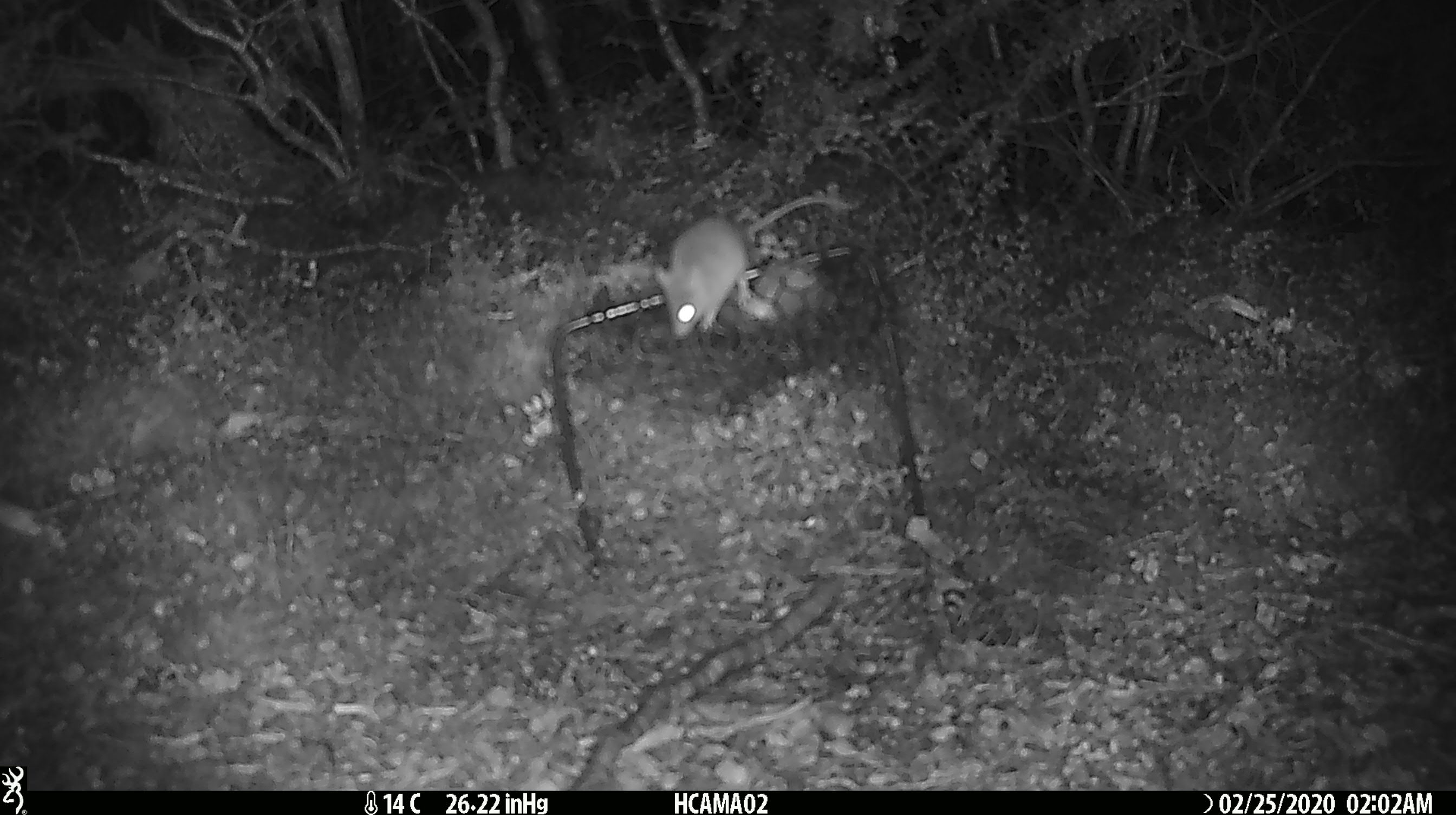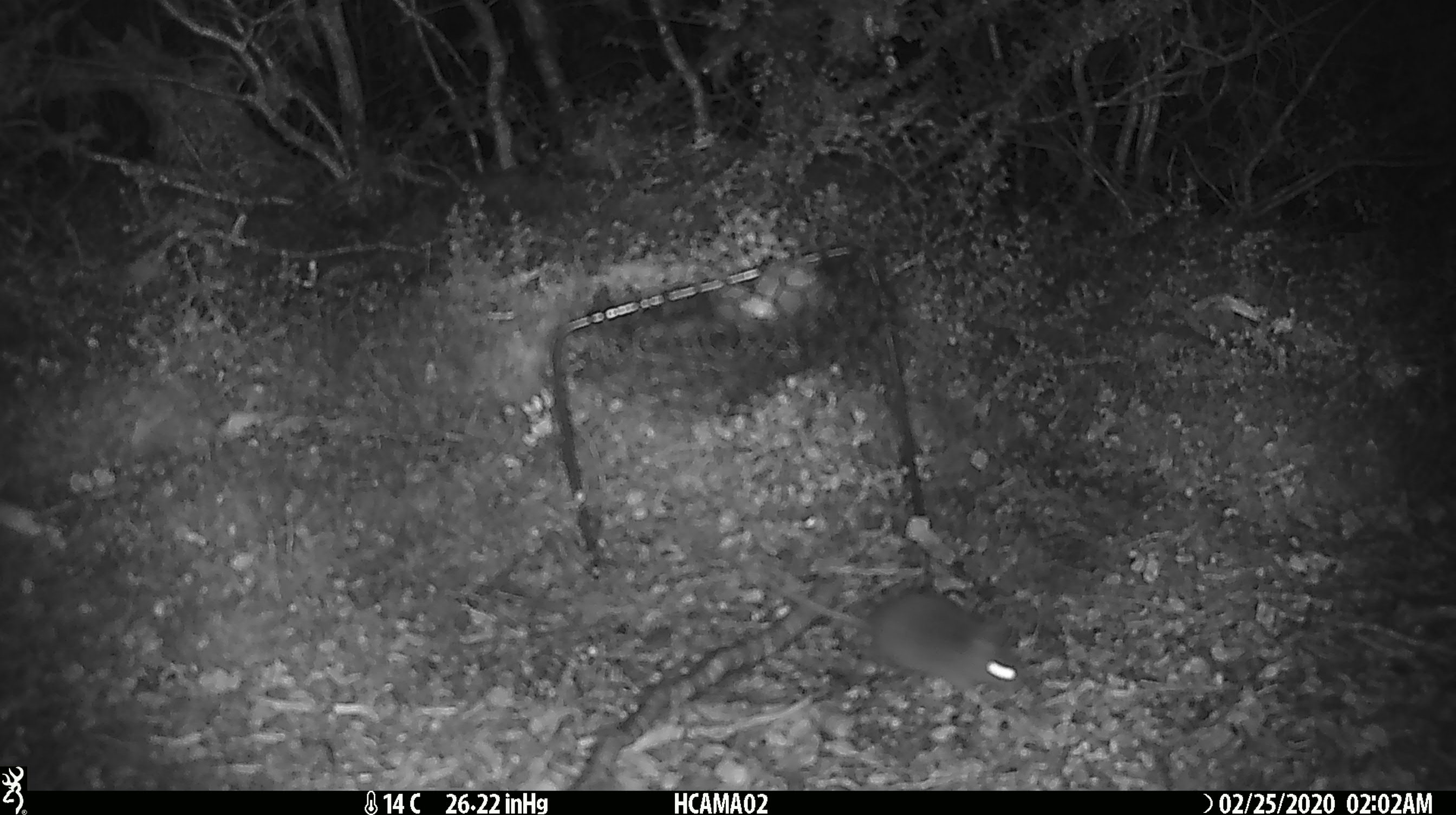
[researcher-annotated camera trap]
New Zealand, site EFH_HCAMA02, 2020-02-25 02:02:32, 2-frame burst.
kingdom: Animalia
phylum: Chordata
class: Mammalia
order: Rodentia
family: Muridae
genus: Mus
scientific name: Mus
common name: mouse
Mouse (Mus).